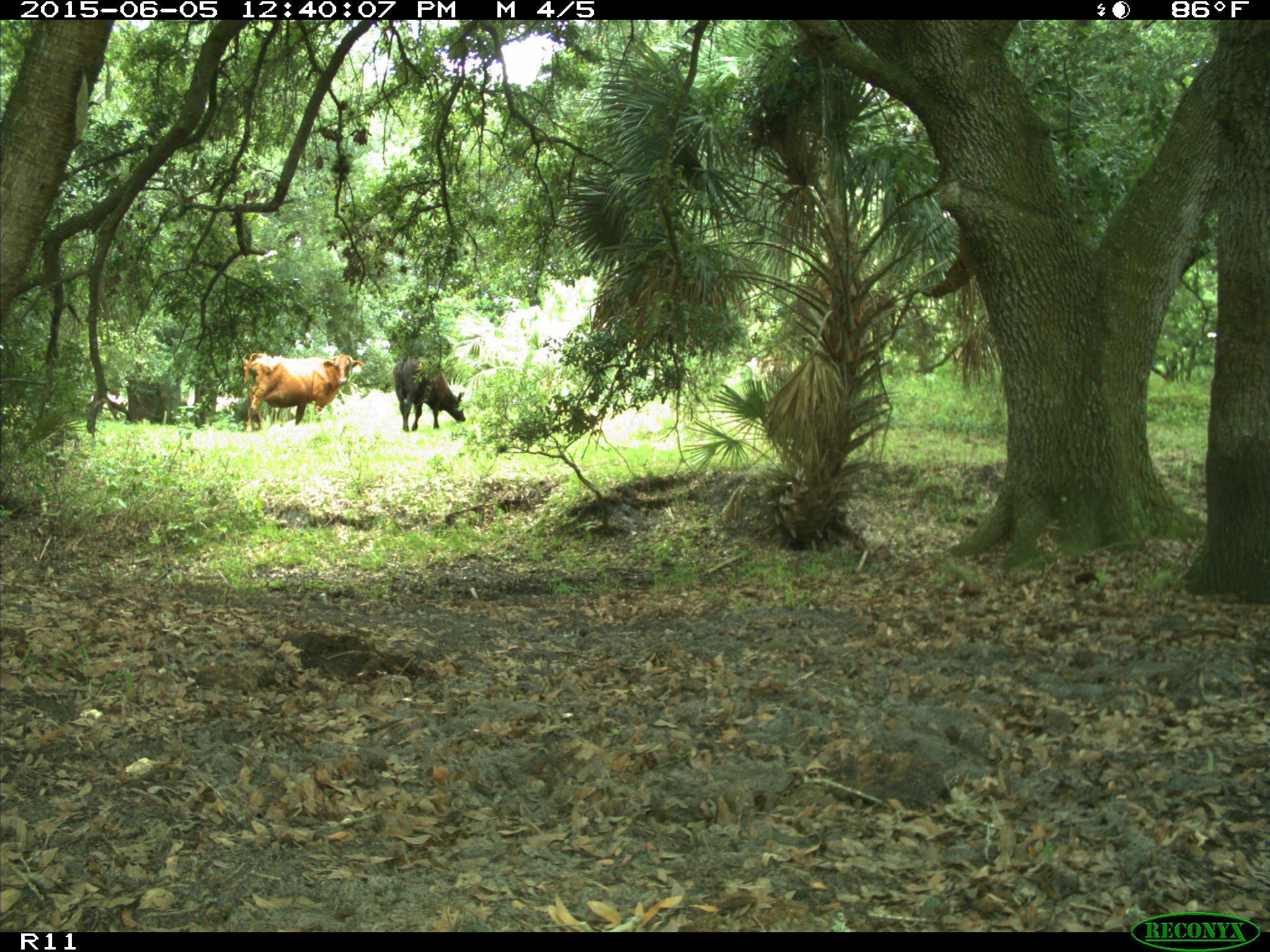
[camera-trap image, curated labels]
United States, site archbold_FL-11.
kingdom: Animalia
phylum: Chordata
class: Mammalia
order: Artiodactyla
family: Bovidae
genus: Bos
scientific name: Bos taurus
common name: domestic cow